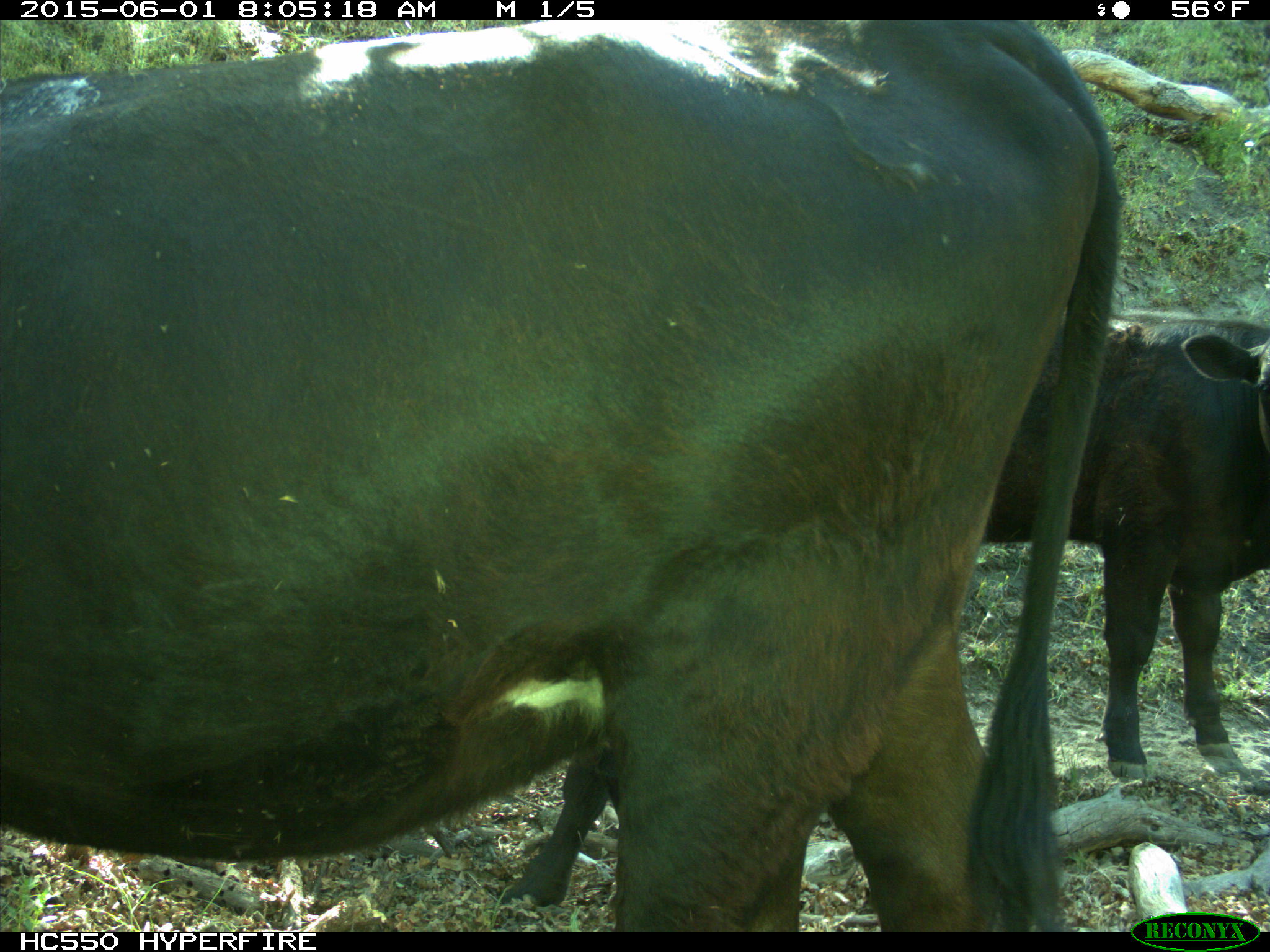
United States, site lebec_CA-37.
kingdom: Animalia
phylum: Chordata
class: Mammalia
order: Artiodactyla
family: Bovidae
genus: Bos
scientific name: Bos taurus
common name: domestic cow